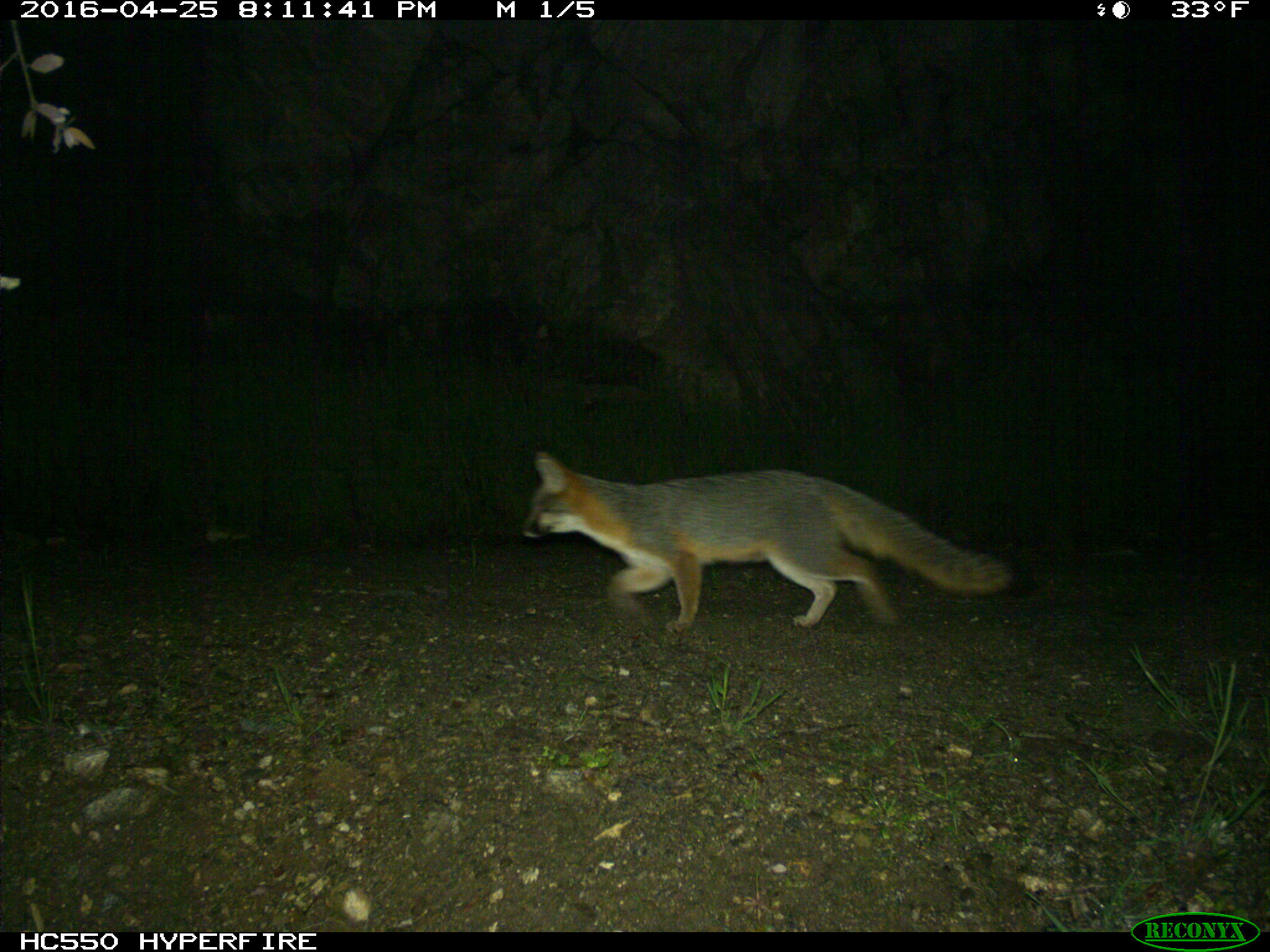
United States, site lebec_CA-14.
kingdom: Animalia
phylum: Chordata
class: Mammalia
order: Carnivora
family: Canidae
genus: Urocyon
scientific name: Urocyon cinereoargenteus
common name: gray fox